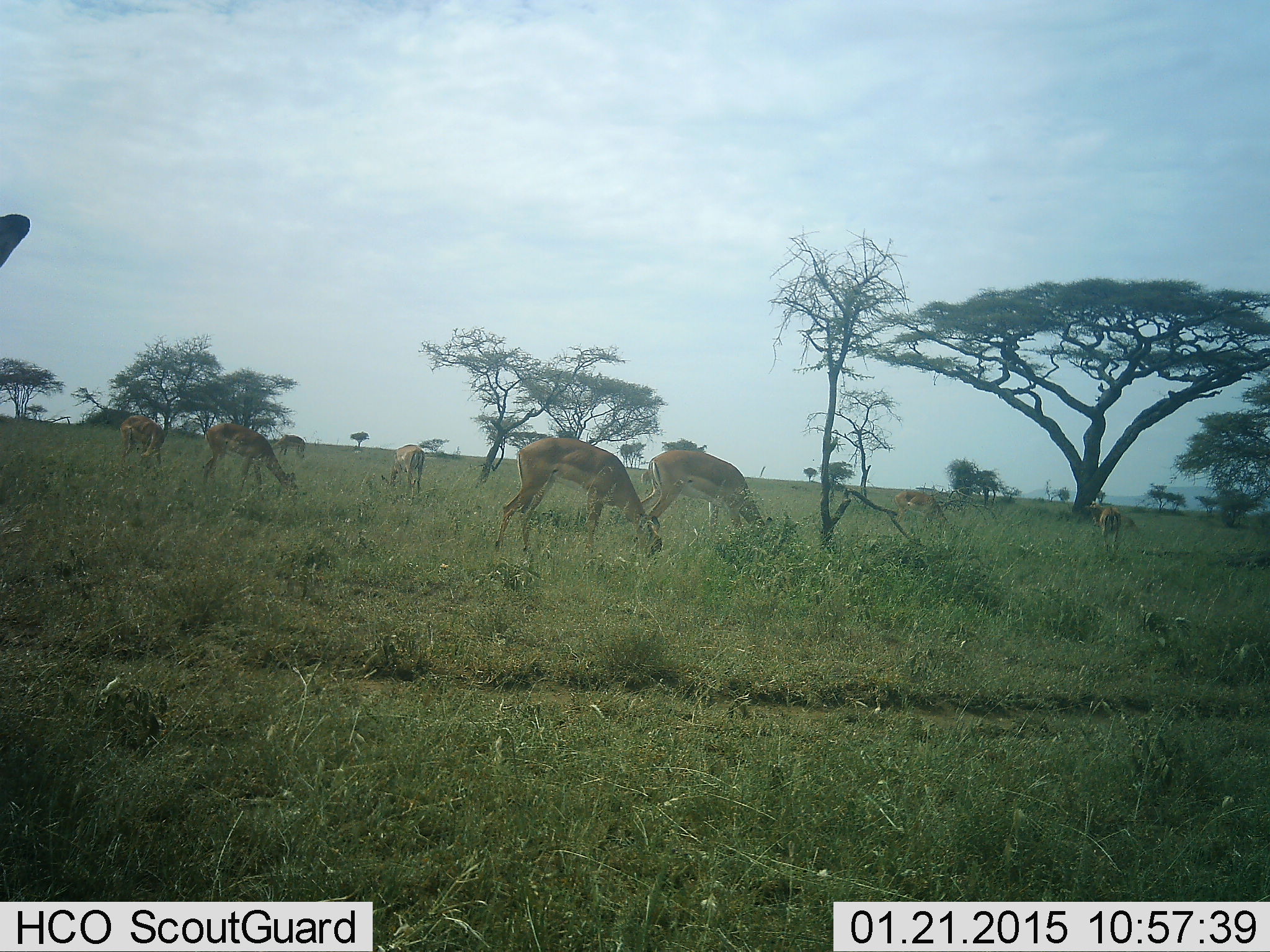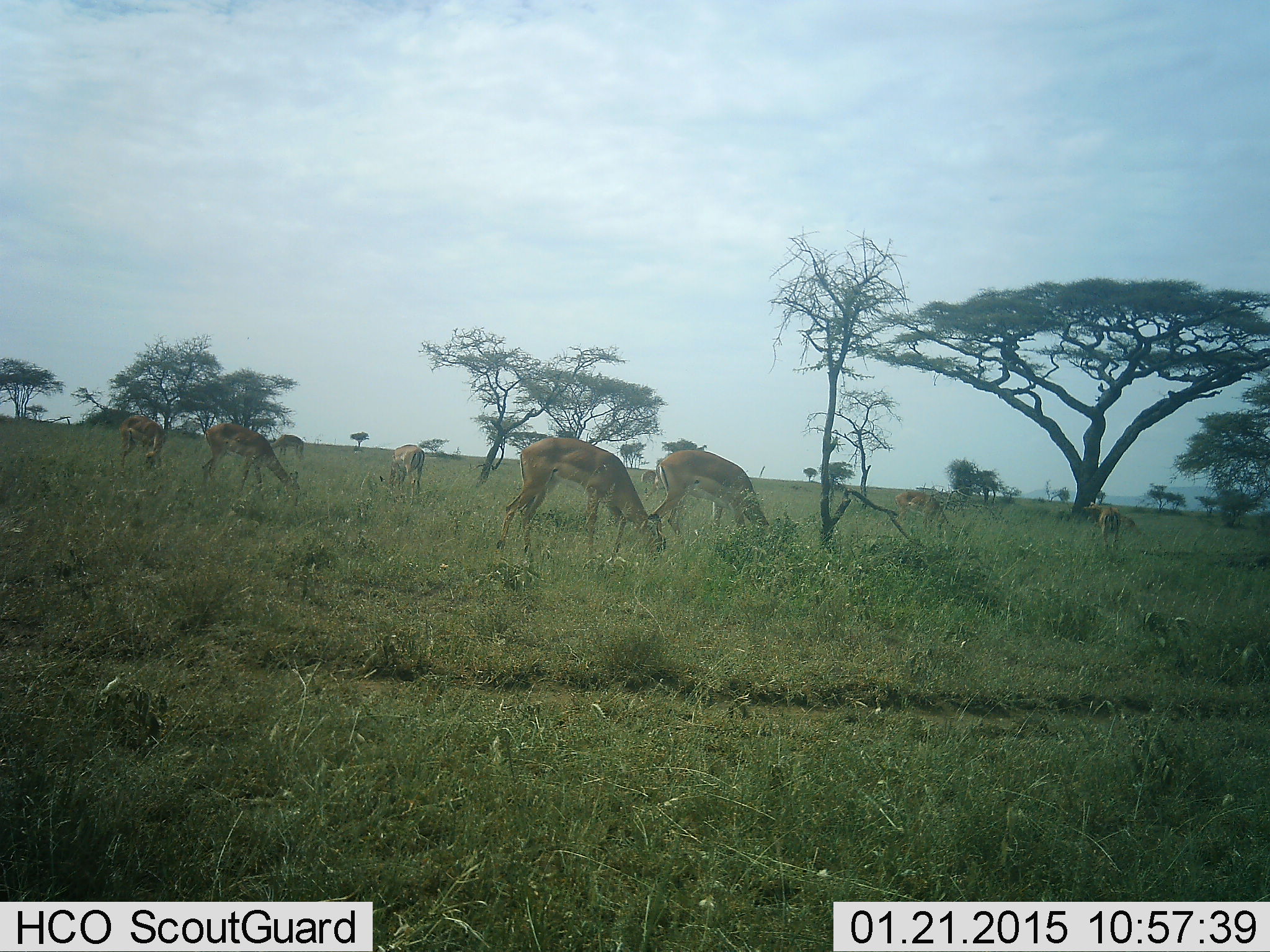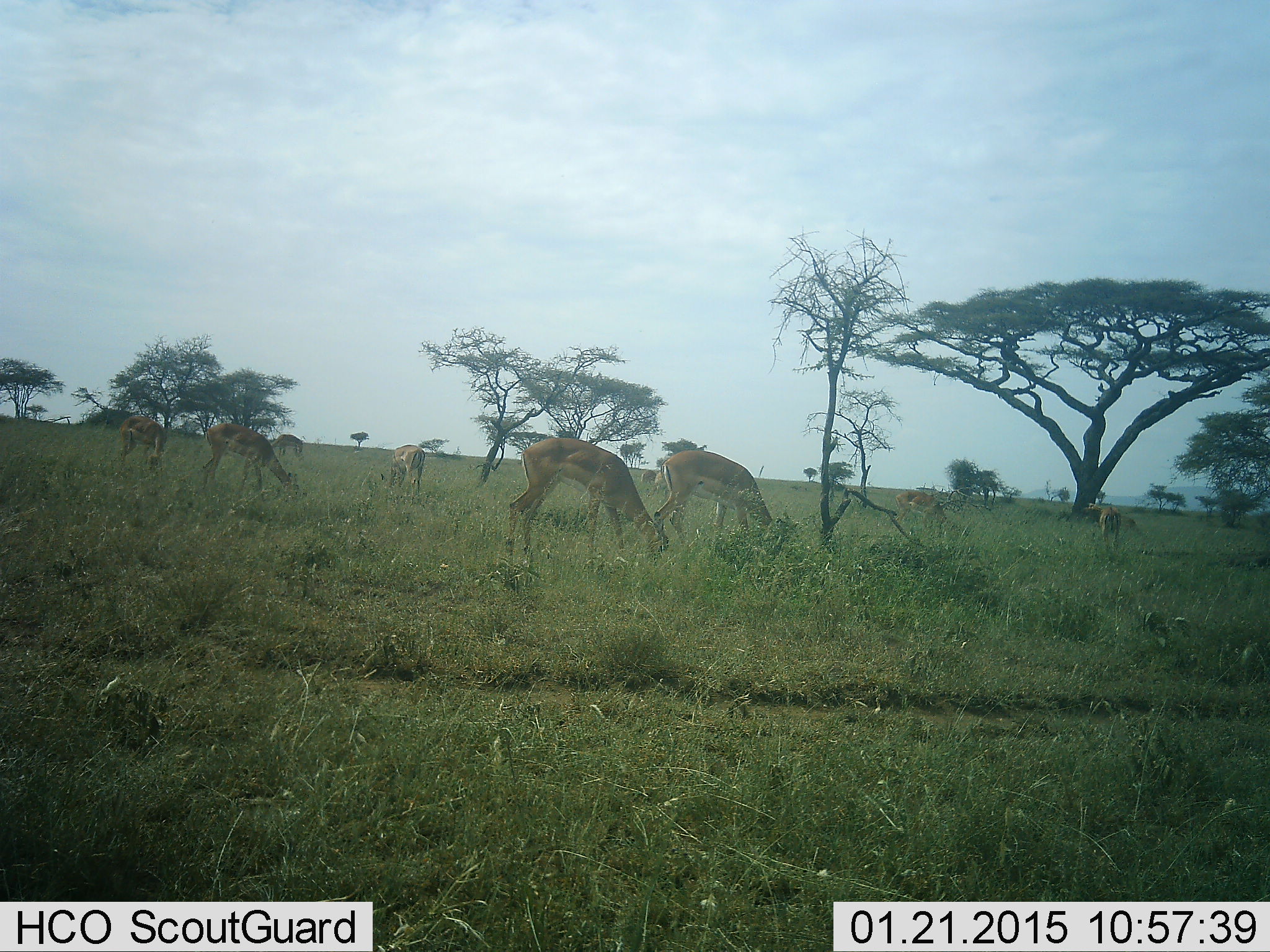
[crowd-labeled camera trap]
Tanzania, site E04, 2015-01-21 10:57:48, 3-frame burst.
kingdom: Animalia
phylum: Chordata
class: Mammalia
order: Artiodactyla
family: Bovidae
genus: Aepyceros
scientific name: Aepyceros melampus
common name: impala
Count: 9.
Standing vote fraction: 30%.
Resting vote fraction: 0%.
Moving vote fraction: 10%.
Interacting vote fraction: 0%.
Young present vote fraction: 0%.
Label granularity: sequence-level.